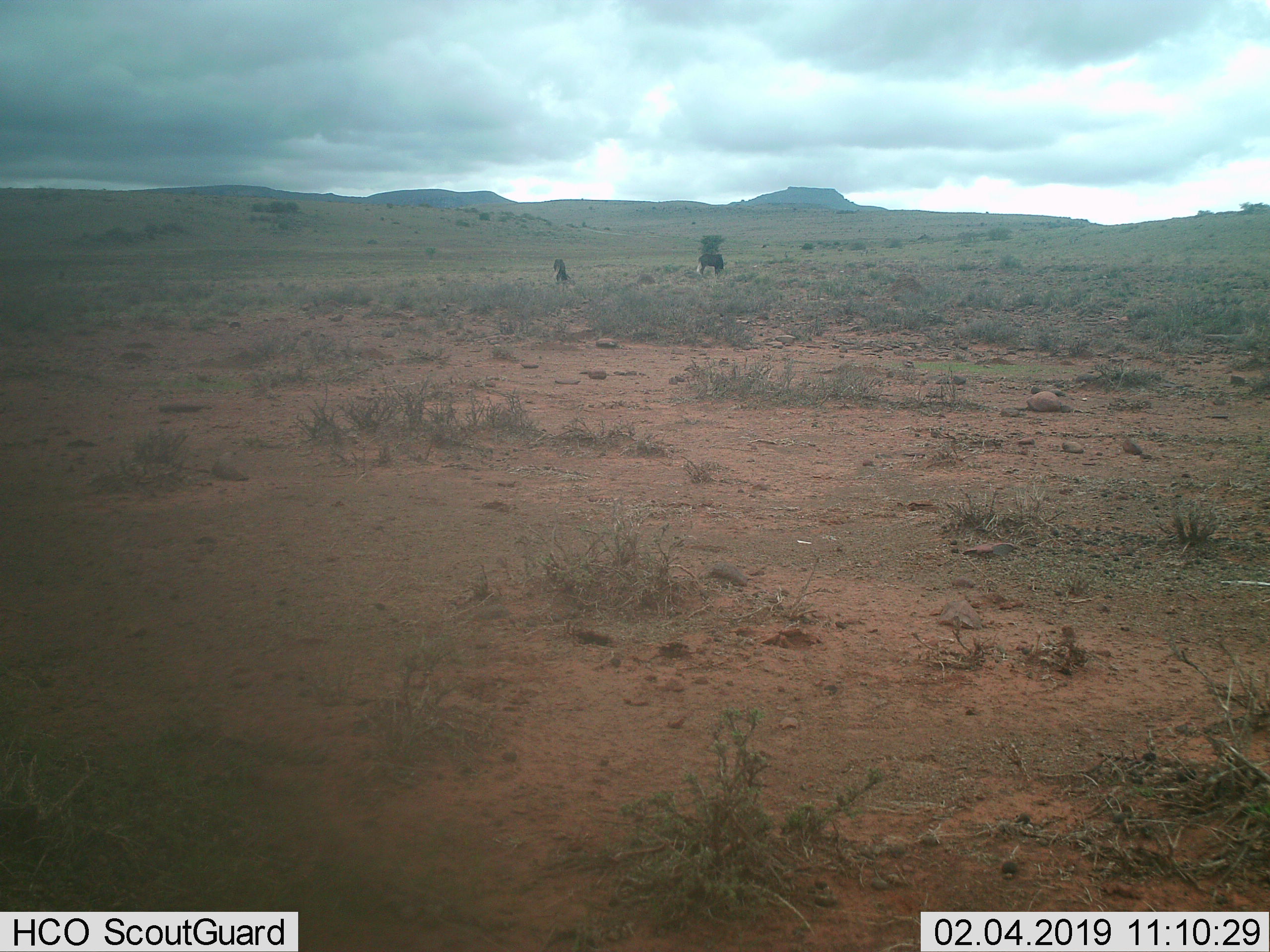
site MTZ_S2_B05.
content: unidentified animal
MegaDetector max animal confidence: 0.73